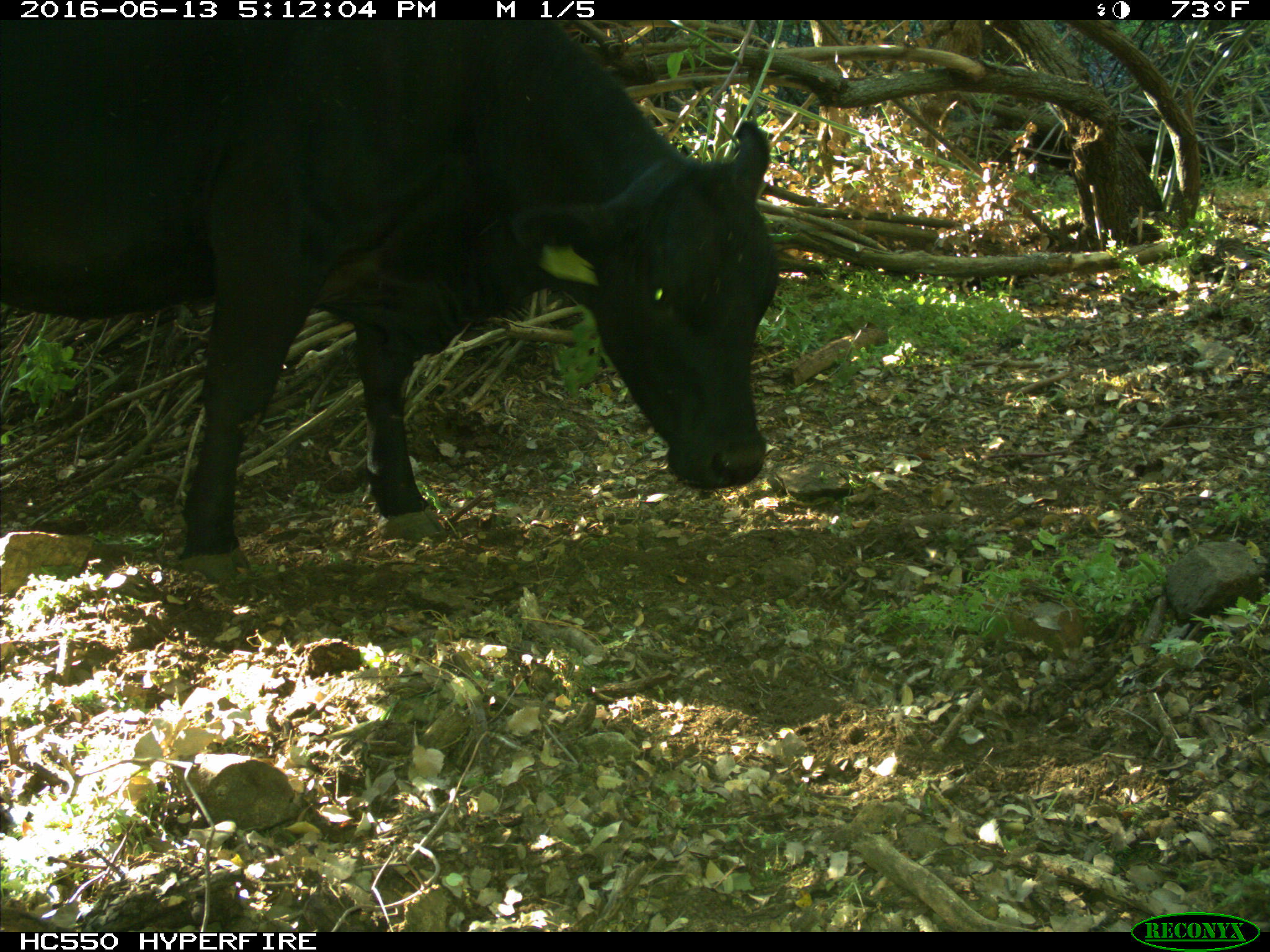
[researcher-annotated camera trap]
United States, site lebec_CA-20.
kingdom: Animalia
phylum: Chordata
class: Mammalia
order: Artiodactyla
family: Bovidae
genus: Bos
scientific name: Bos taurus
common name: domestic cow